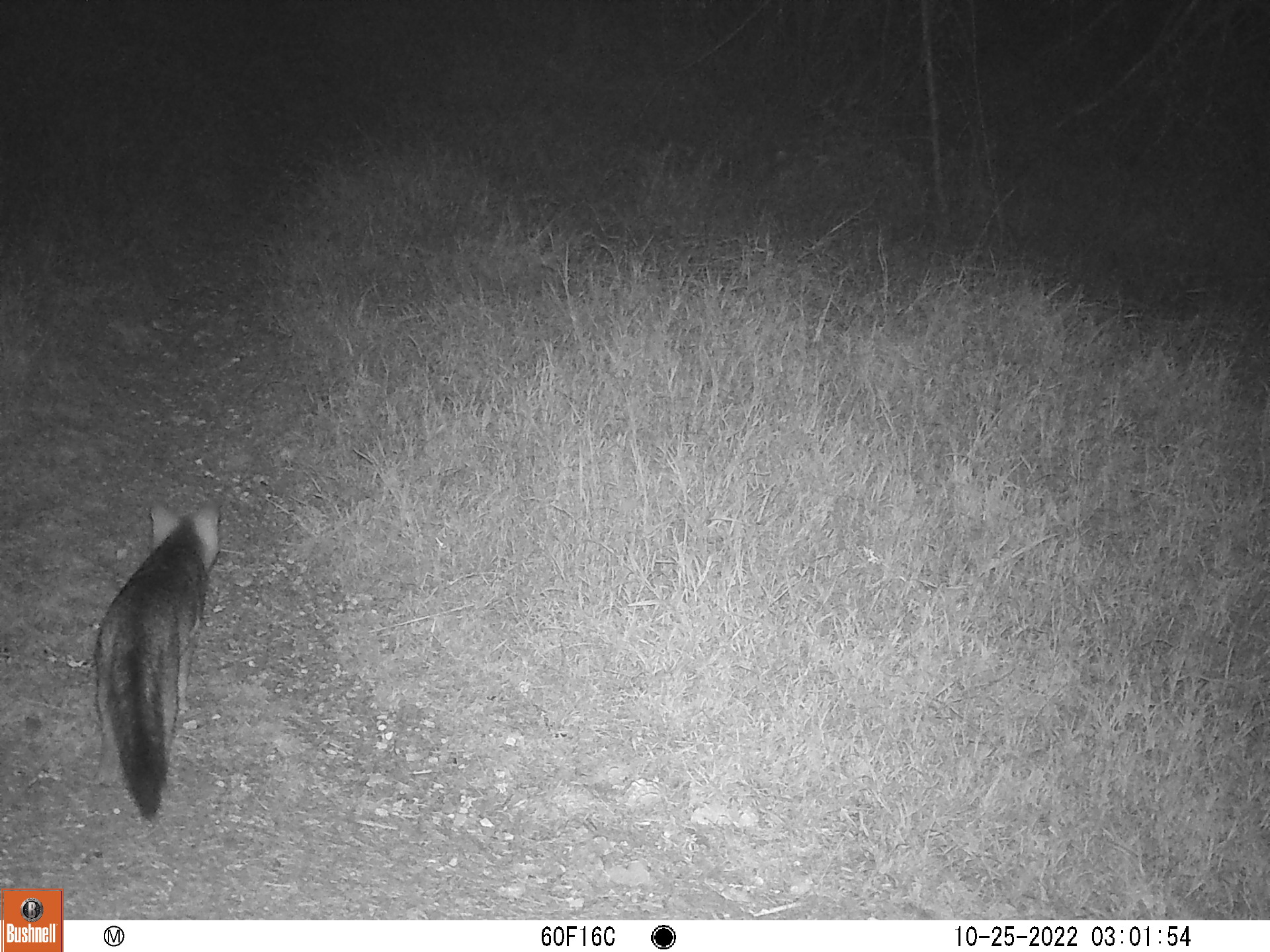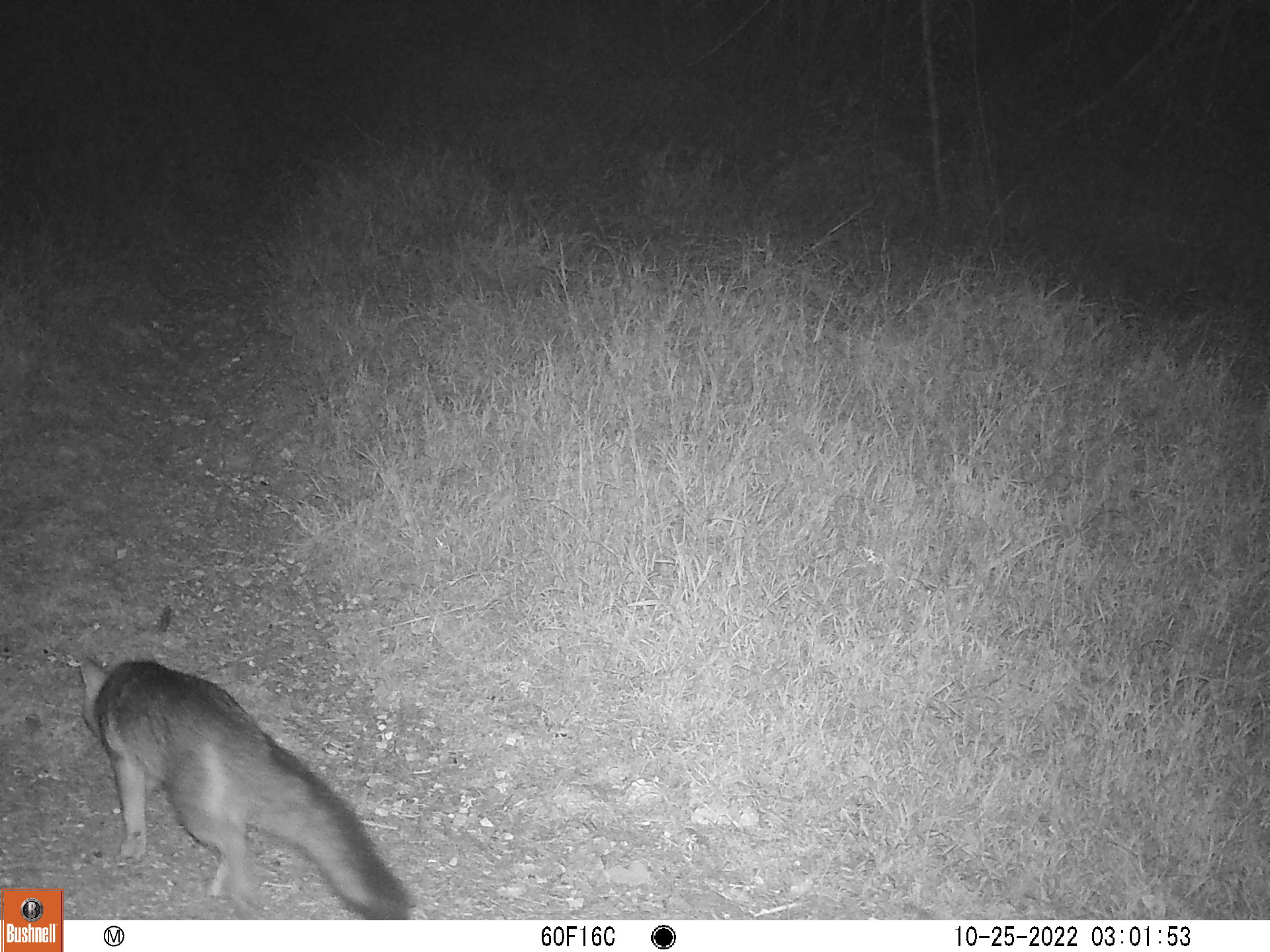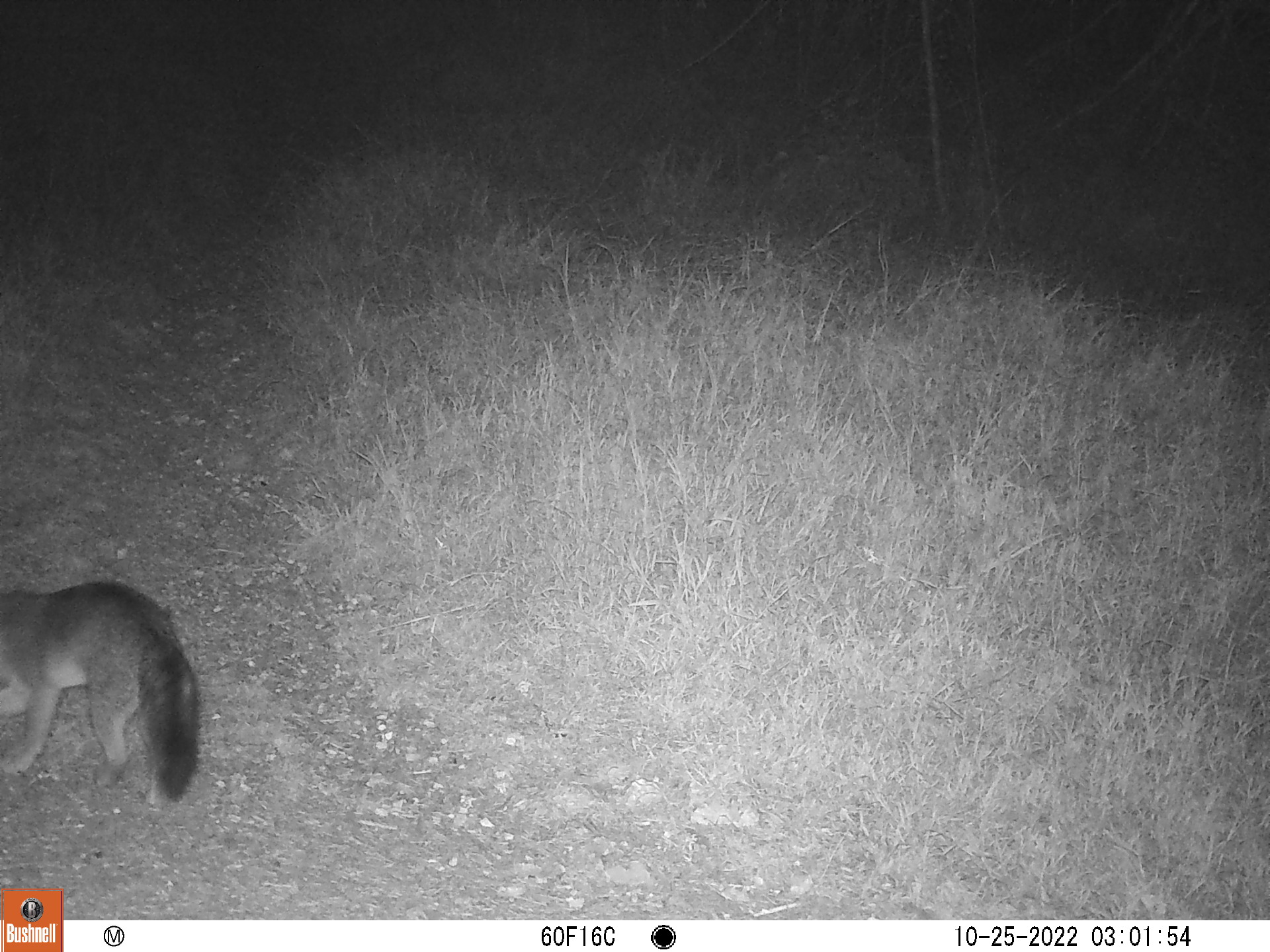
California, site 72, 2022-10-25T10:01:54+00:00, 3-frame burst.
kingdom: Animalia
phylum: Chordata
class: Mammalia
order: Carnivora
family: Canidae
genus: Urocyon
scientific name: Urocyon cinereoargenteus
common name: gray fox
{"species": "gray fox (Urocyon cinereoargenteus)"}